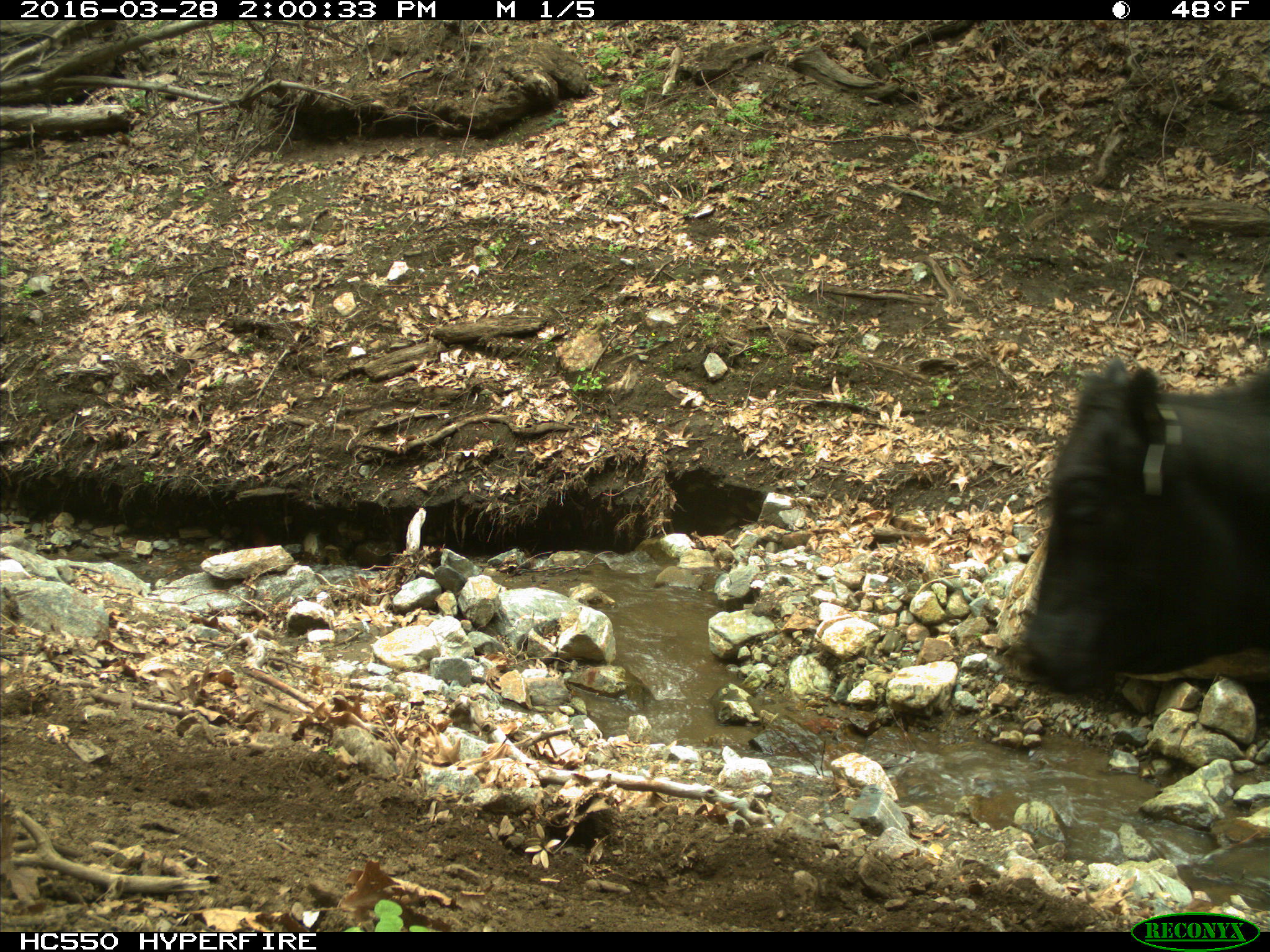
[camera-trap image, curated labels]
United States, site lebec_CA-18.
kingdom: Animalia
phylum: Chordata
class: Mammalia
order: Artiodactyla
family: Bovidae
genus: Bos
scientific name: Bos taurus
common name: domestic cow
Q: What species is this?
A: Bos taurus (domestic cow).